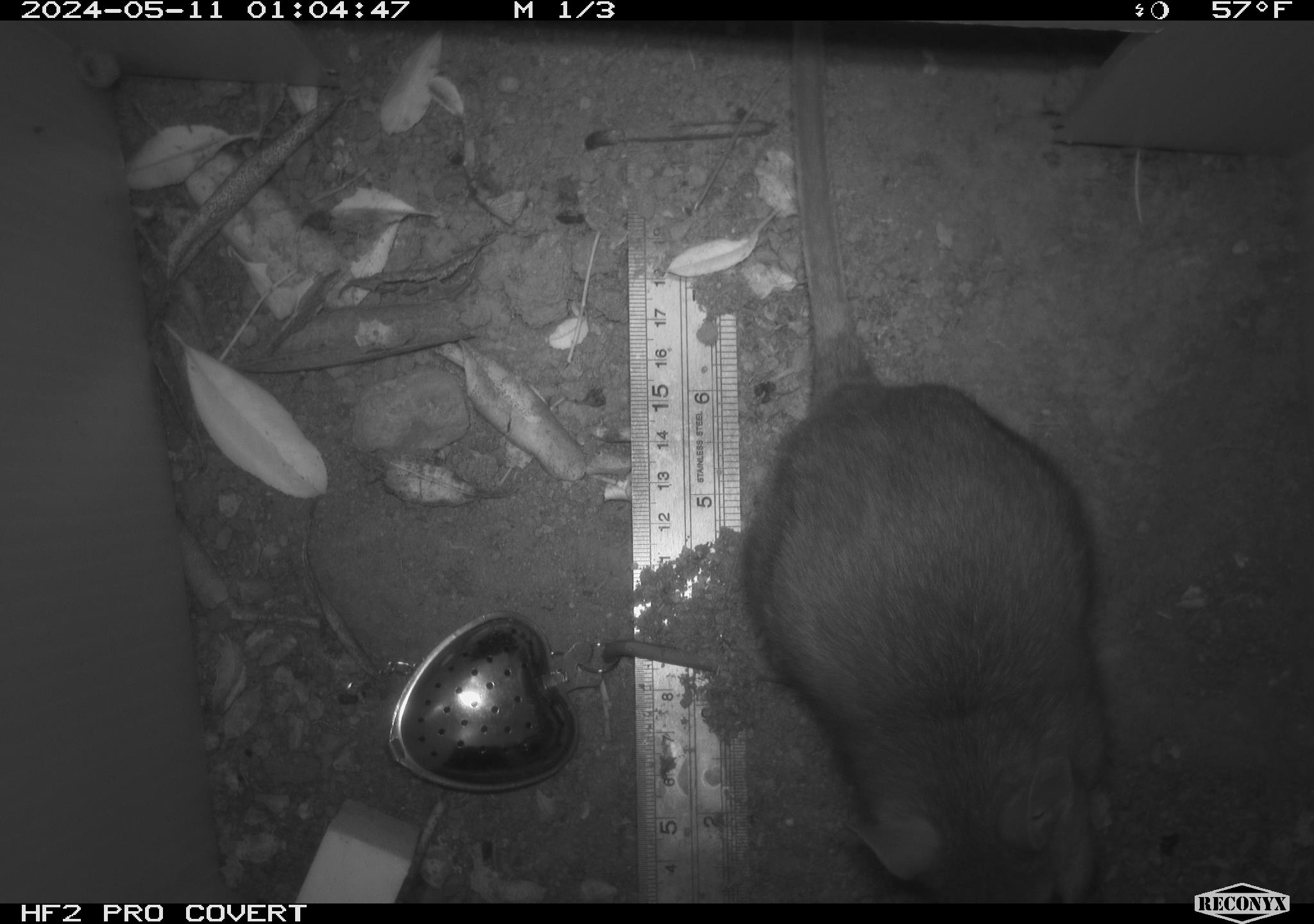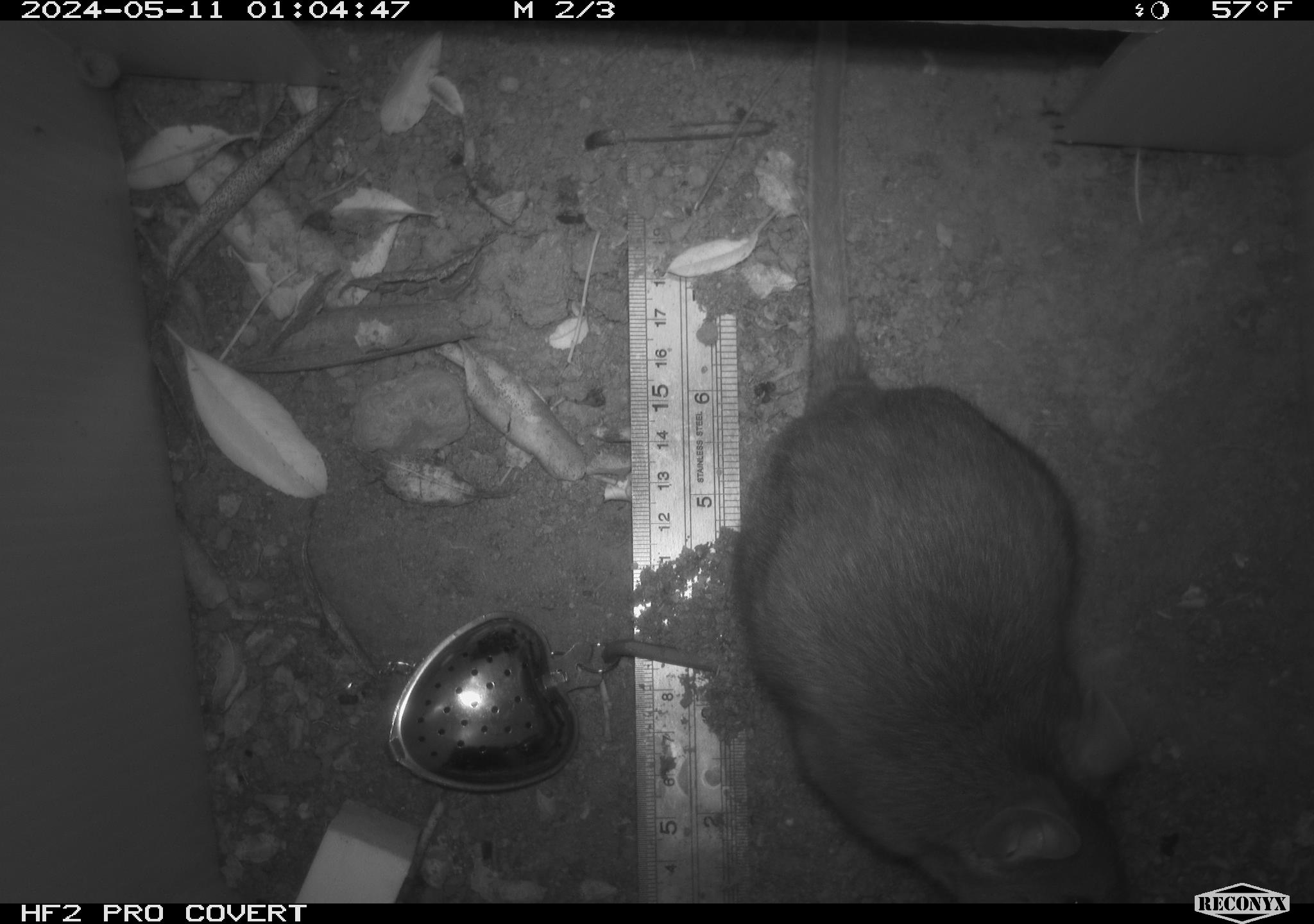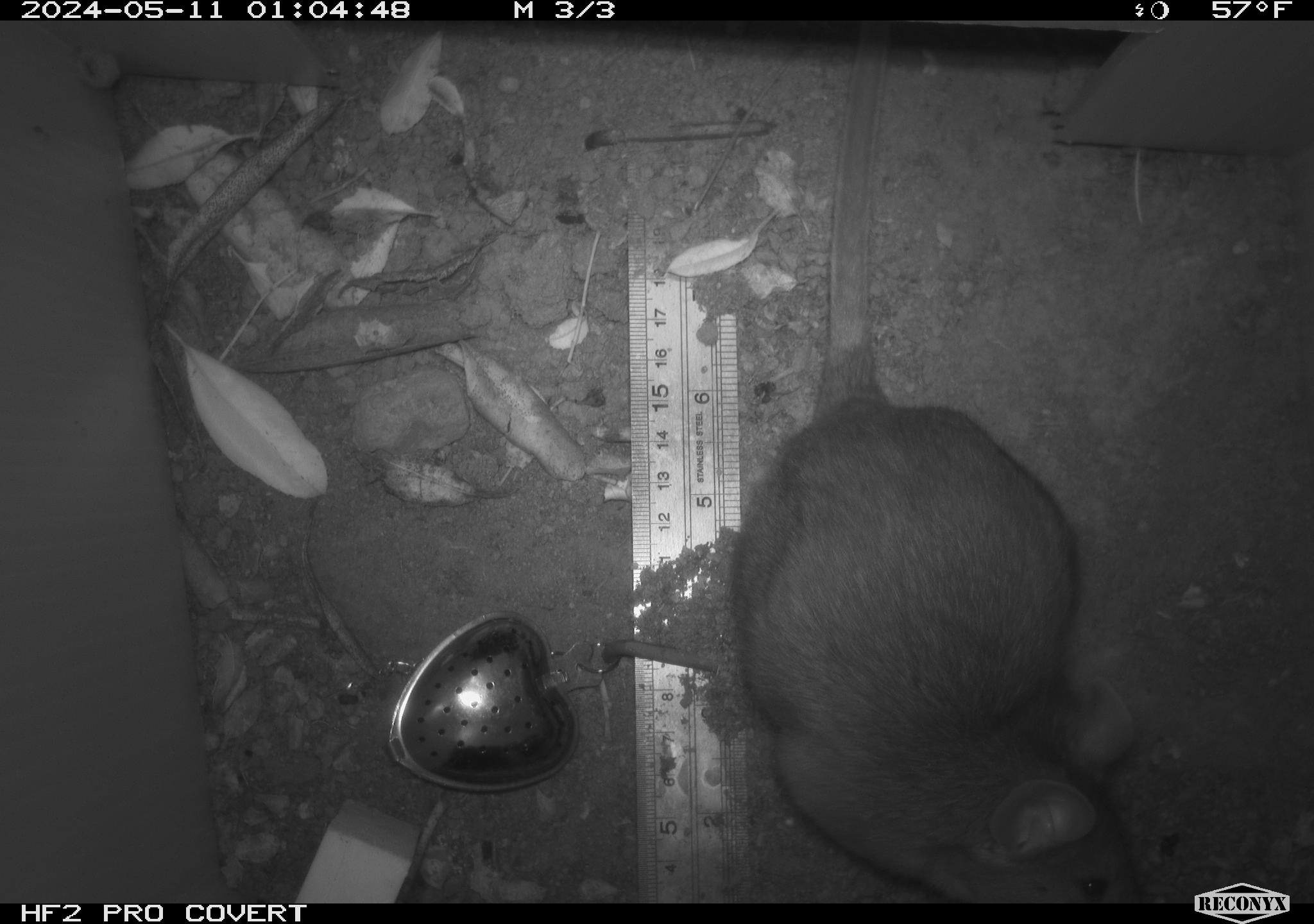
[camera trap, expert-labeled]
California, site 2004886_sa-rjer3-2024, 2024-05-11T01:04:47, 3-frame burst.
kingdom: Animalia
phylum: Chordata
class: Mammalia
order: Rodentia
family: Cricetidae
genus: Neotoma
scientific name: Neotoma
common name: pack rat or woodrat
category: neotoma species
Neotoma species (pack rat or woodrat) (Neotoma).